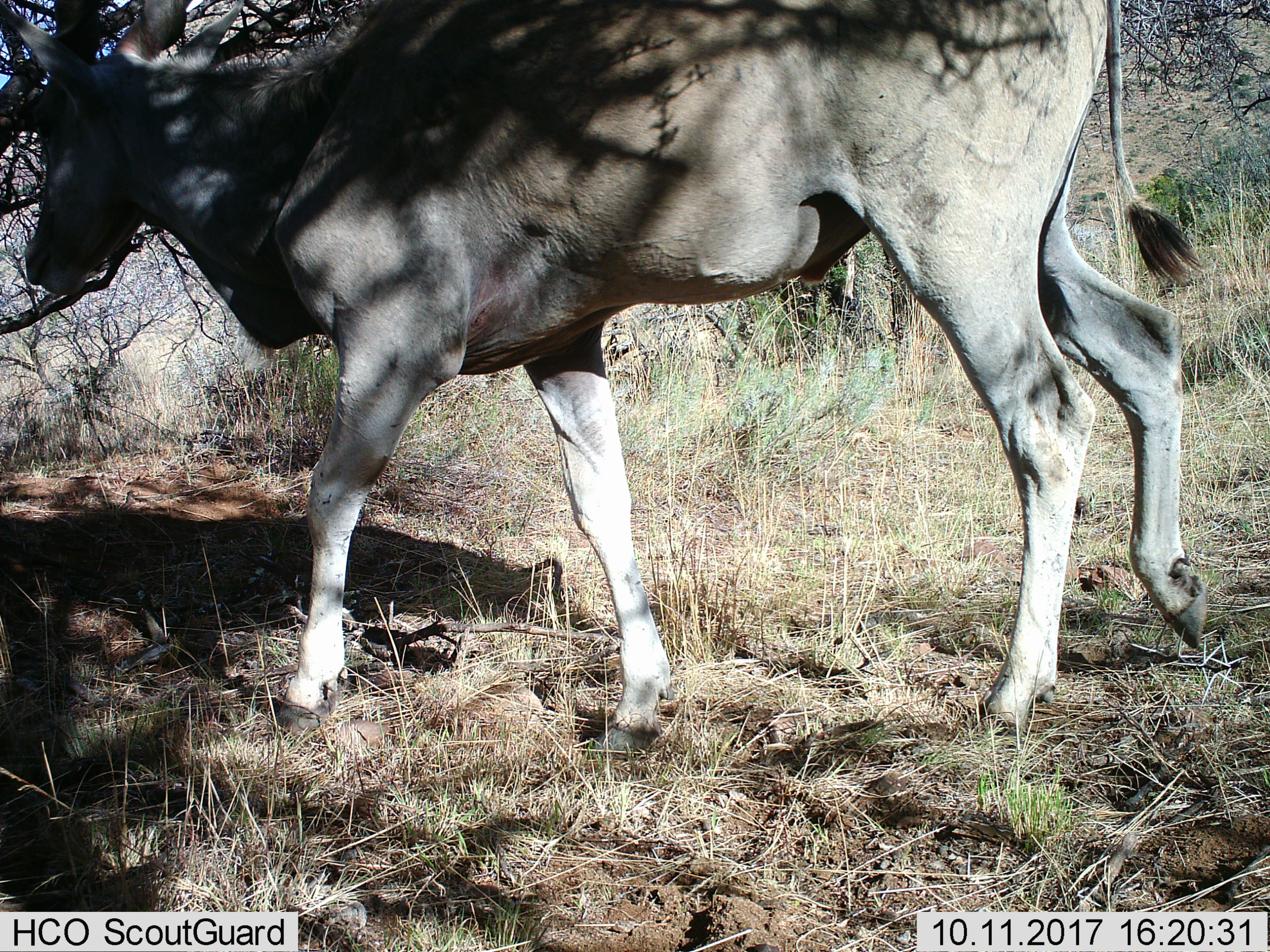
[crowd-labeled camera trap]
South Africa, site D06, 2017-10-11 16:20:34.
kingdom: Animalia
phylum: Chordata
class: Mammalia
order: Artiodactyla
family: Bovidae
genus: Tragelaphus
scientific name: Tragelaphus oryx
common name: eland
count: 1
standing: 22%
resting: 0%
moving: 78%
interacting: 0%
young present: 0%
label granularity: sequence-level